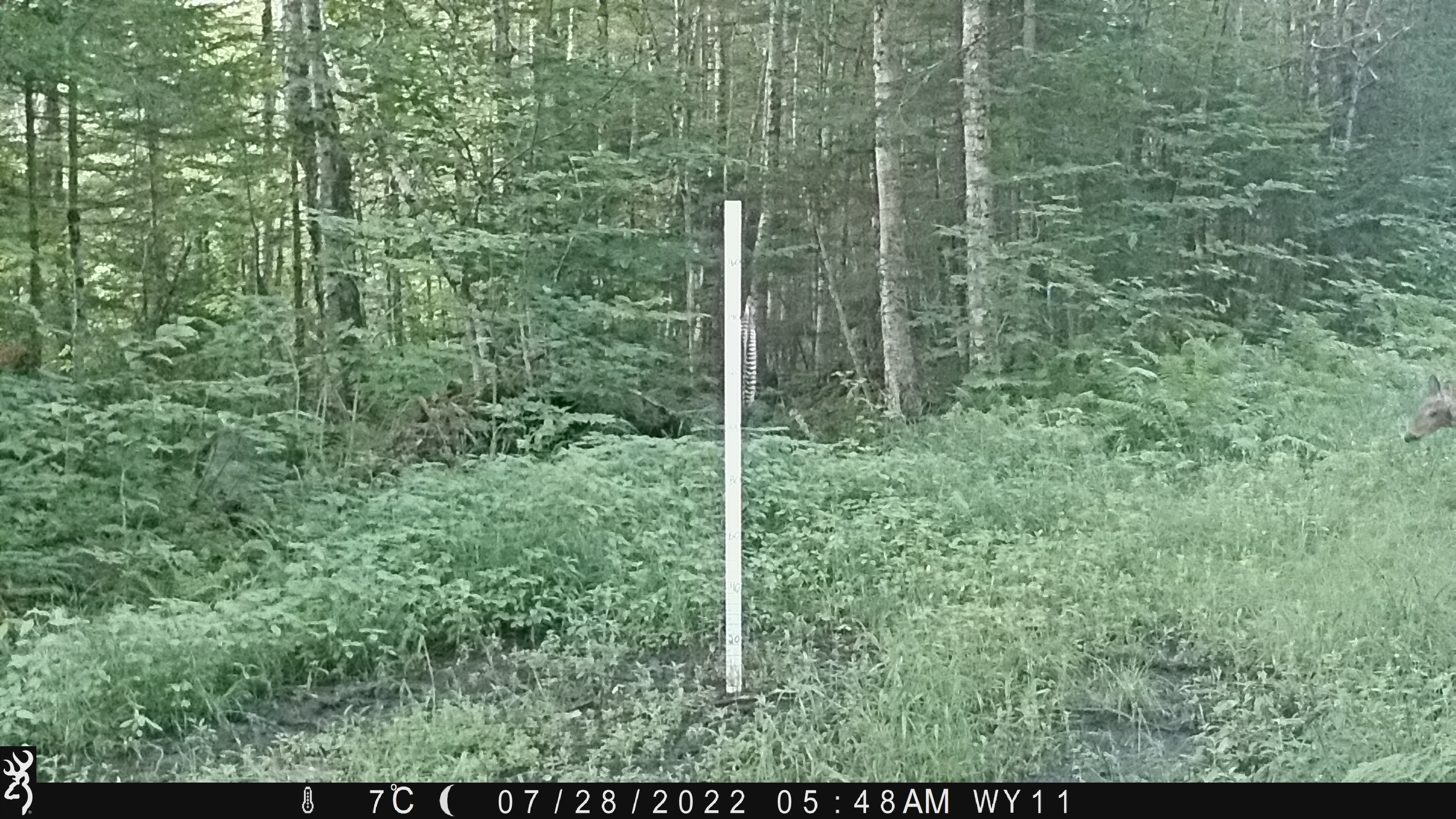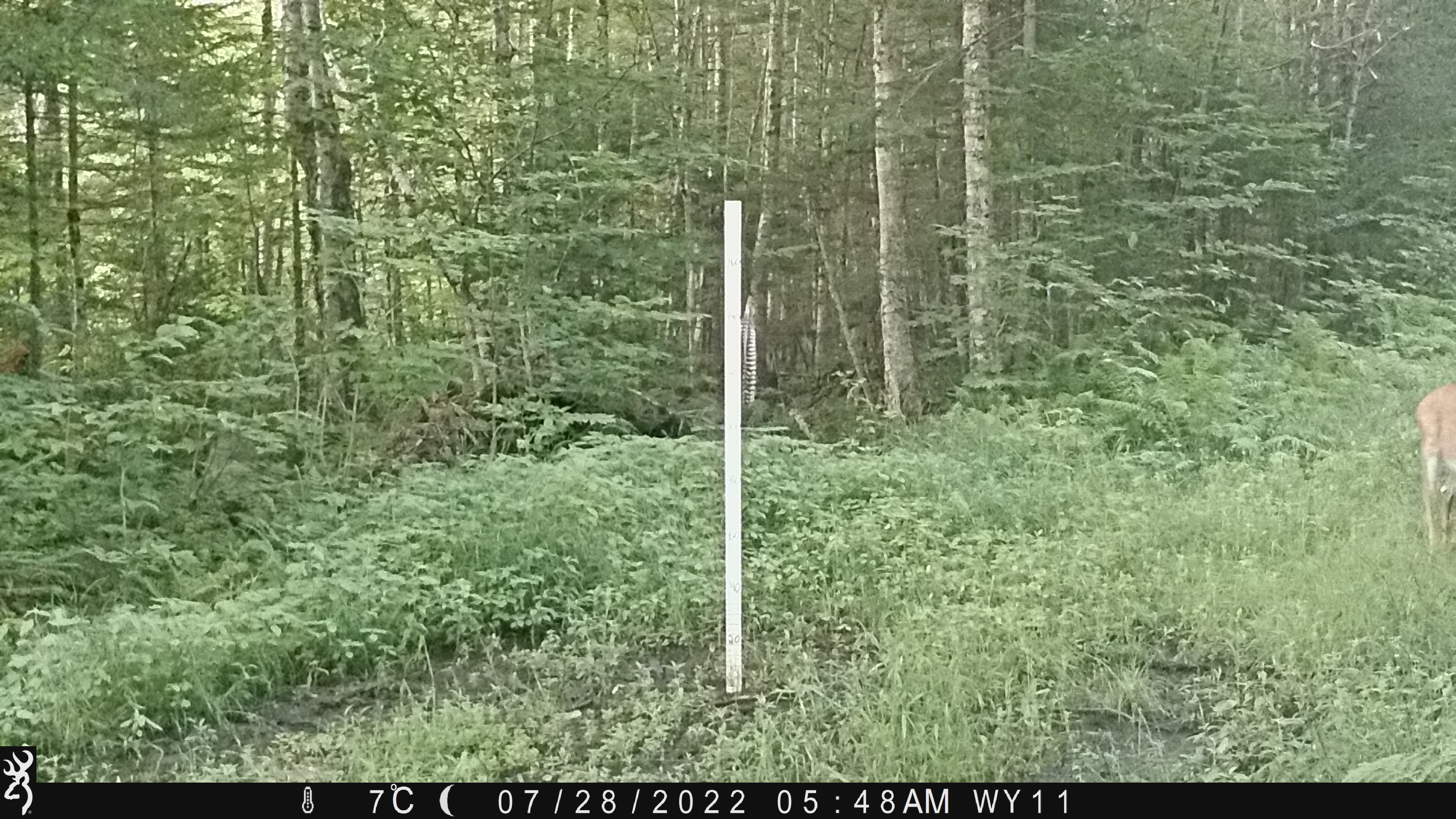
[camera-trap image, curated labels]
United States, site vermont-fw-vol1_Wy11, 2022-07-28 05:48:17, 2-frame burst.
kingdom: Animalia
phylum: Chordata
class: Mammalia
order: Artiodactyla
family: Cervidae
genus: Odocoileus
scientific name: Odocoileus virginianus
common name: white-tailed deer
White-tailed deer (Odocoileus virginianus).